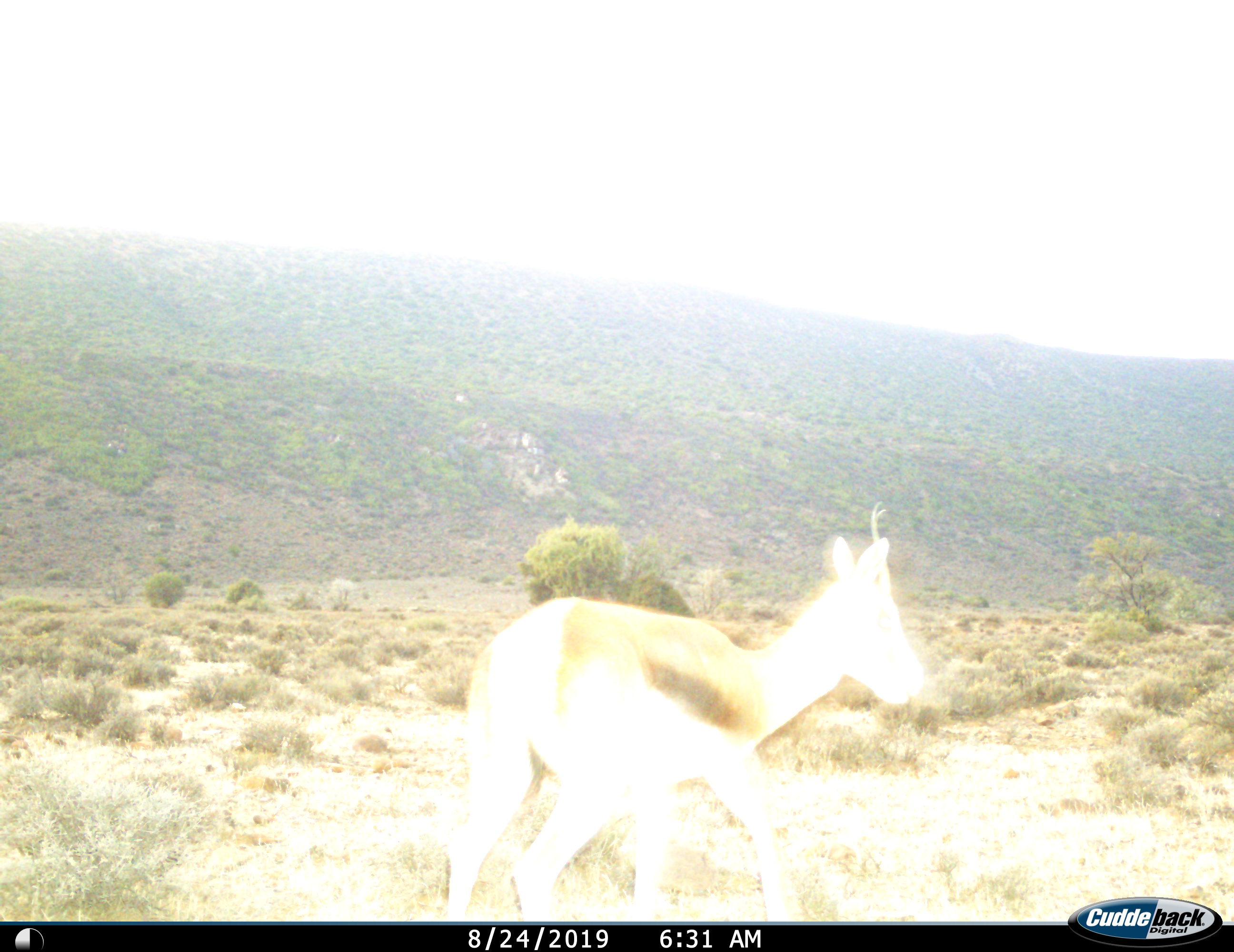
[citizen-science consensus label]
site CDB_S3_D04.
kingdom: Animalia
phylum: Chordata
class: Mammalia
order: Artiodactyla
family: Bovidae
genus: Antidorcas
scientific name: Antidorcas marsupialis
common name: springbok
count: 1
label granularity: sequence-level